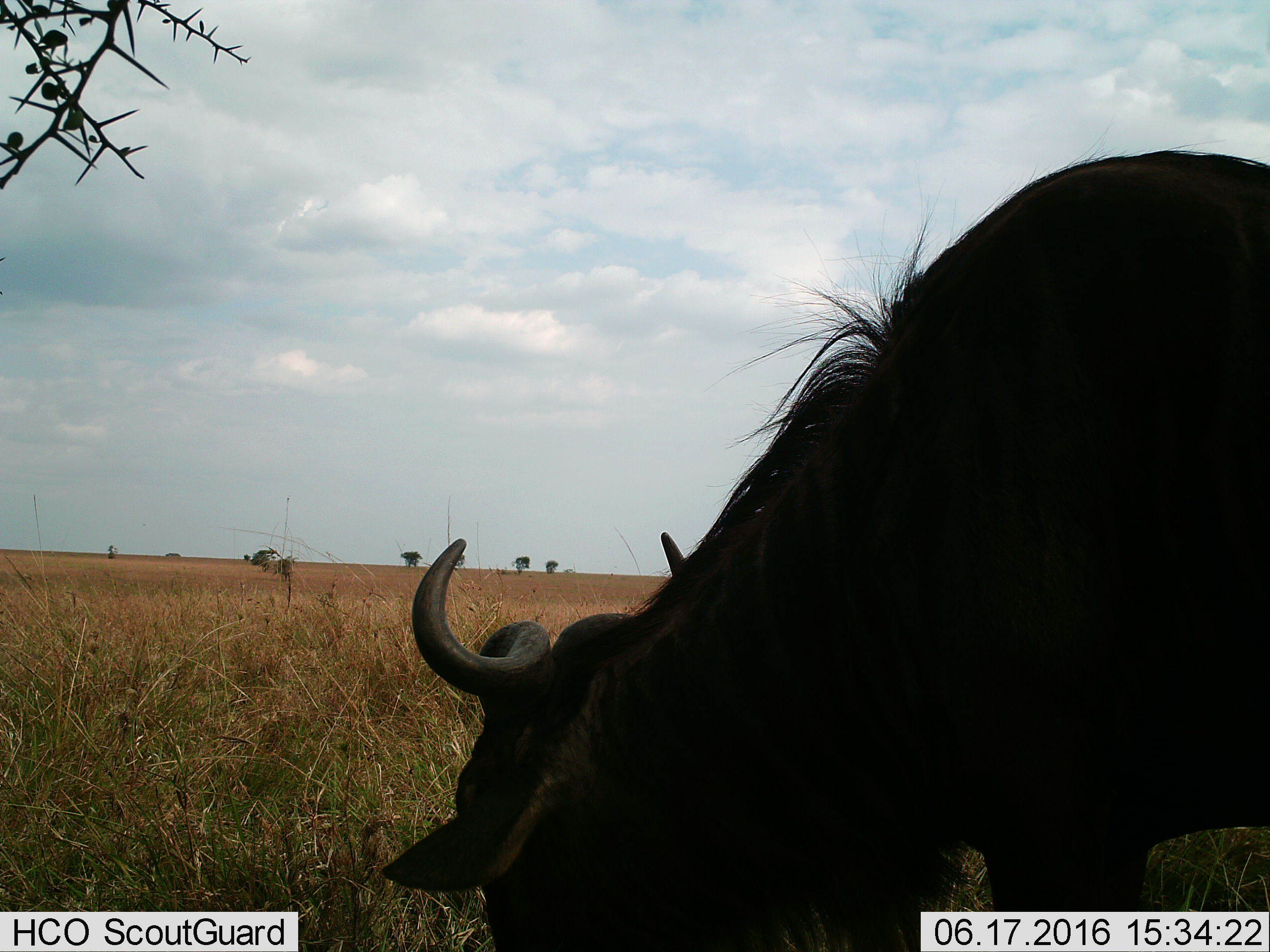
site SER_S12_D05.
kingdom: Animalia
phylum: Chordata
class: Mammalia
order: Artiodactyla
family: Bovidae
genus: Connochaetes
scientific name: Connochaetes taurinus taurinus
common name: blue wildebeest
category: wildebeestblue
Wildebeestblue (blue wildebeest) (Connochaetes taurinus taurinus), count 1. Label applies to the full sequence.